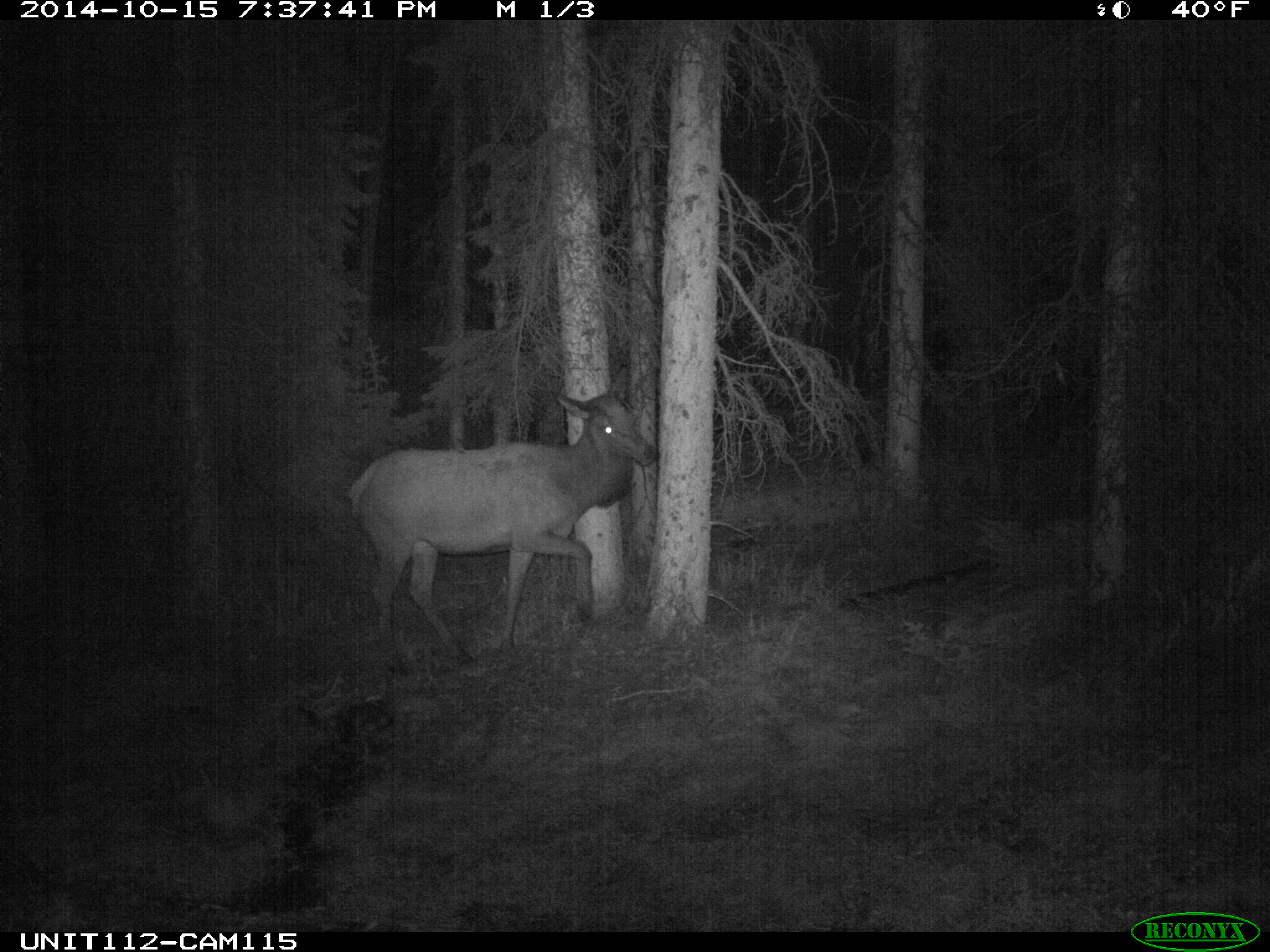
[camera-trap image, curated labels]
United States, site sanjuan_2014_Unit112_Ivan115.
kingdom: Animalia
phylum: Chordata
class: Mammalia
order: Artiodactyla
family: Cervidae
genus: Cervus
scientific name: Cervus elaphus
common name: red deer